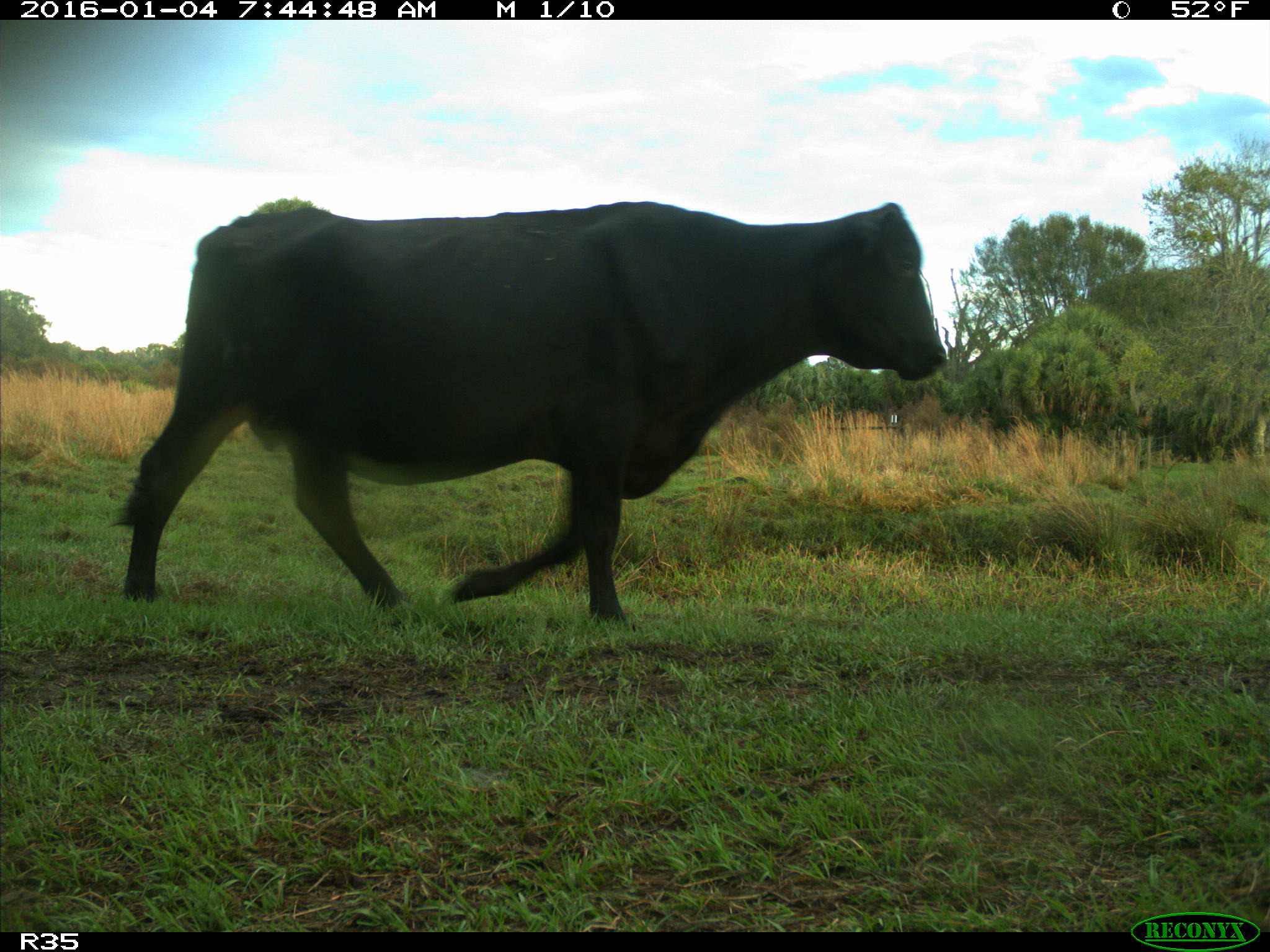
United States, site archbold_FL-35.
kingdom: Animalia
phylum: Chordata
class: Mammalia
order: Artiodactyla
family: Bovidae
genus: Bos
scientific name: Bos taurus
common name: domestic cow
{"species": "Bos taurus (domestic cow)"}